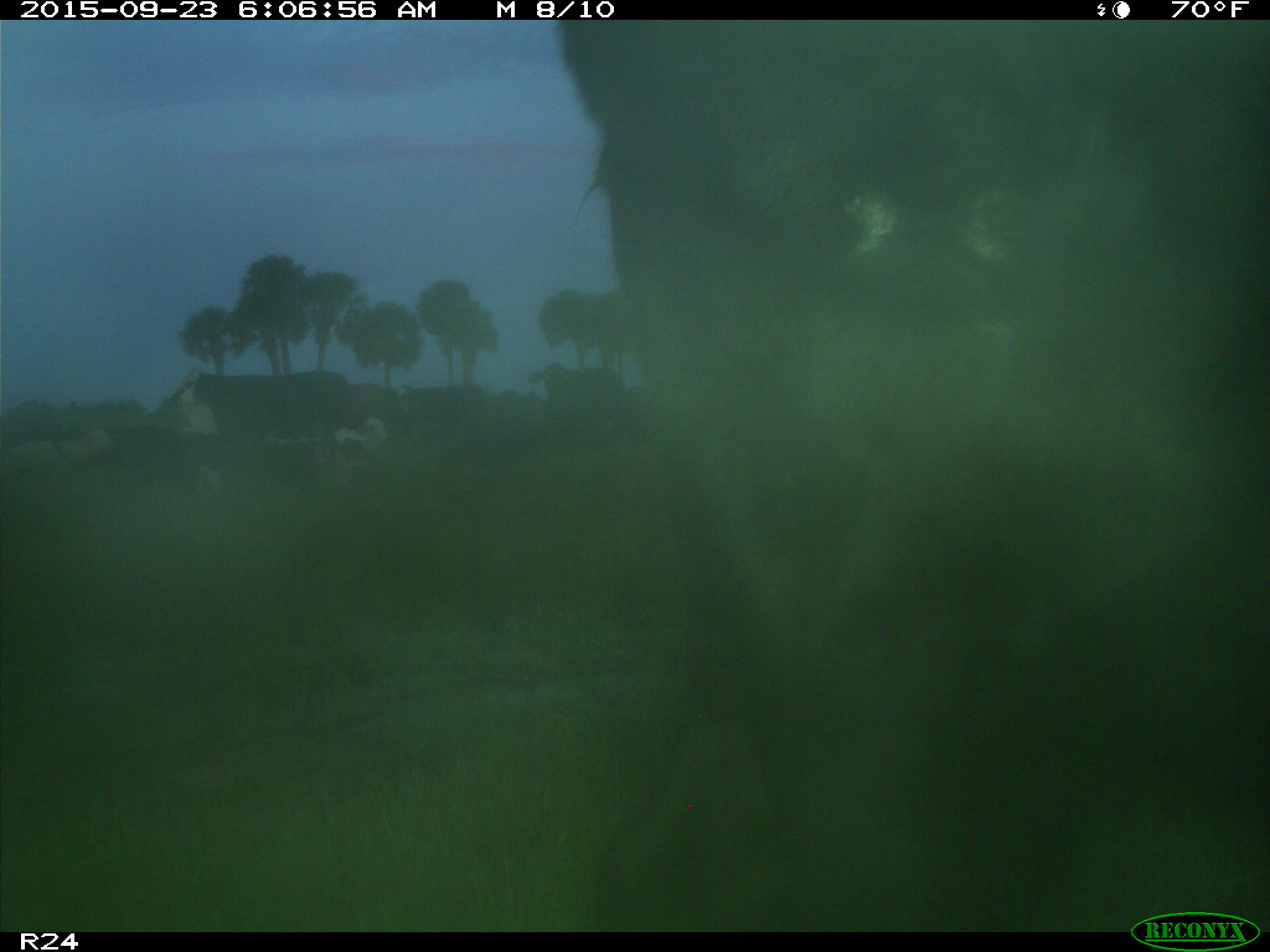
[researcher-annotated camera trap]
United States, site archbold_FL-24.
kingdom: Animalia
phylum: Chordata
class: Mammalia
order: Artiodactyla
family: Bovidae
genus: Bos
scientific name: Bos taurus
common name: domestic cow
Bos taurus (domestic cow).